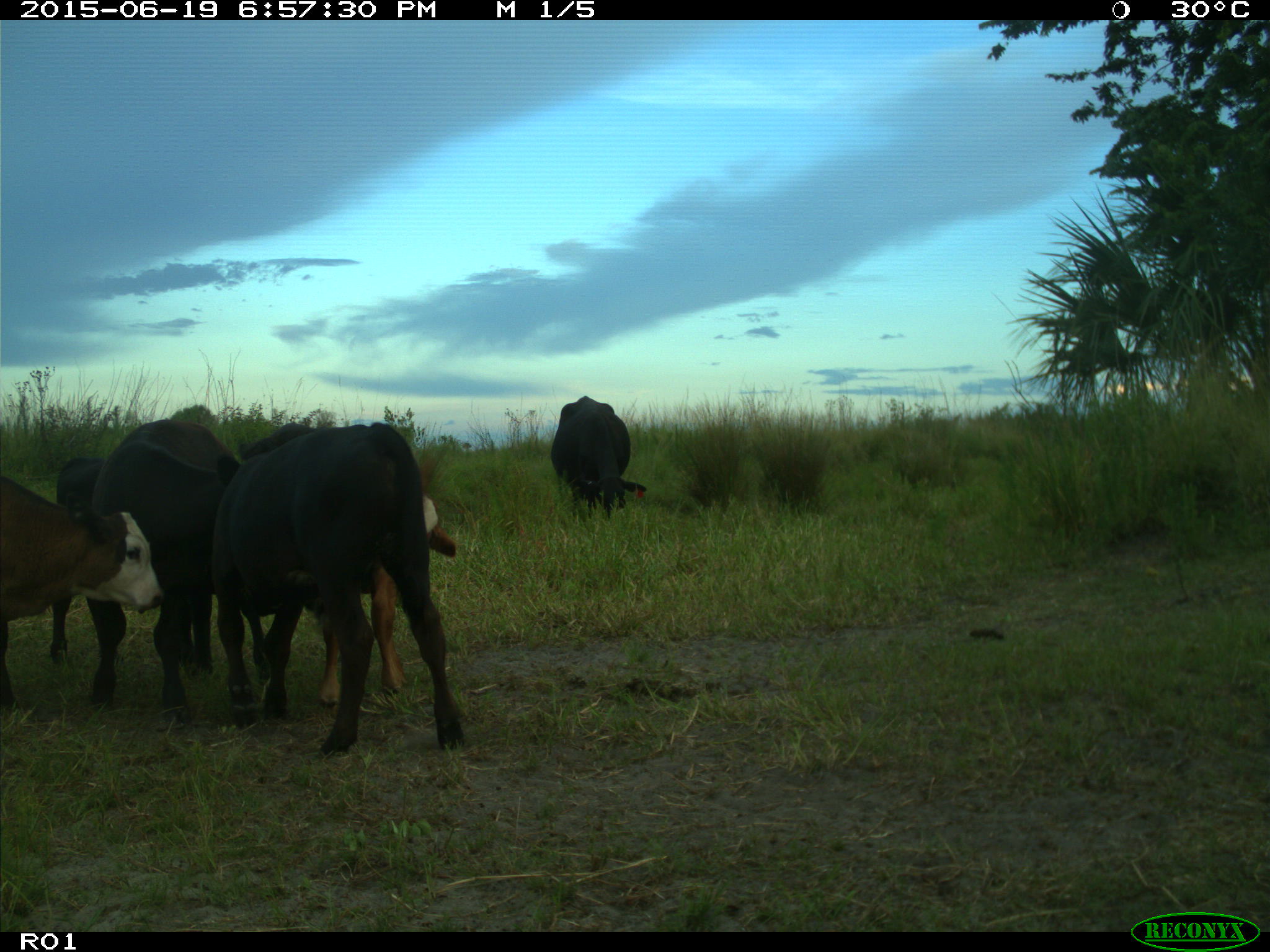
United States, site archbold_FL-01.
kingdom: Animalia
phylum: Chordata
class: Mammalia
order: Artiodactyla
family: Bovidae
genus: Bos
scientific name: Bos taurus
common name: domestic cow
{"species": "Bos taurus (domestic cow)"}